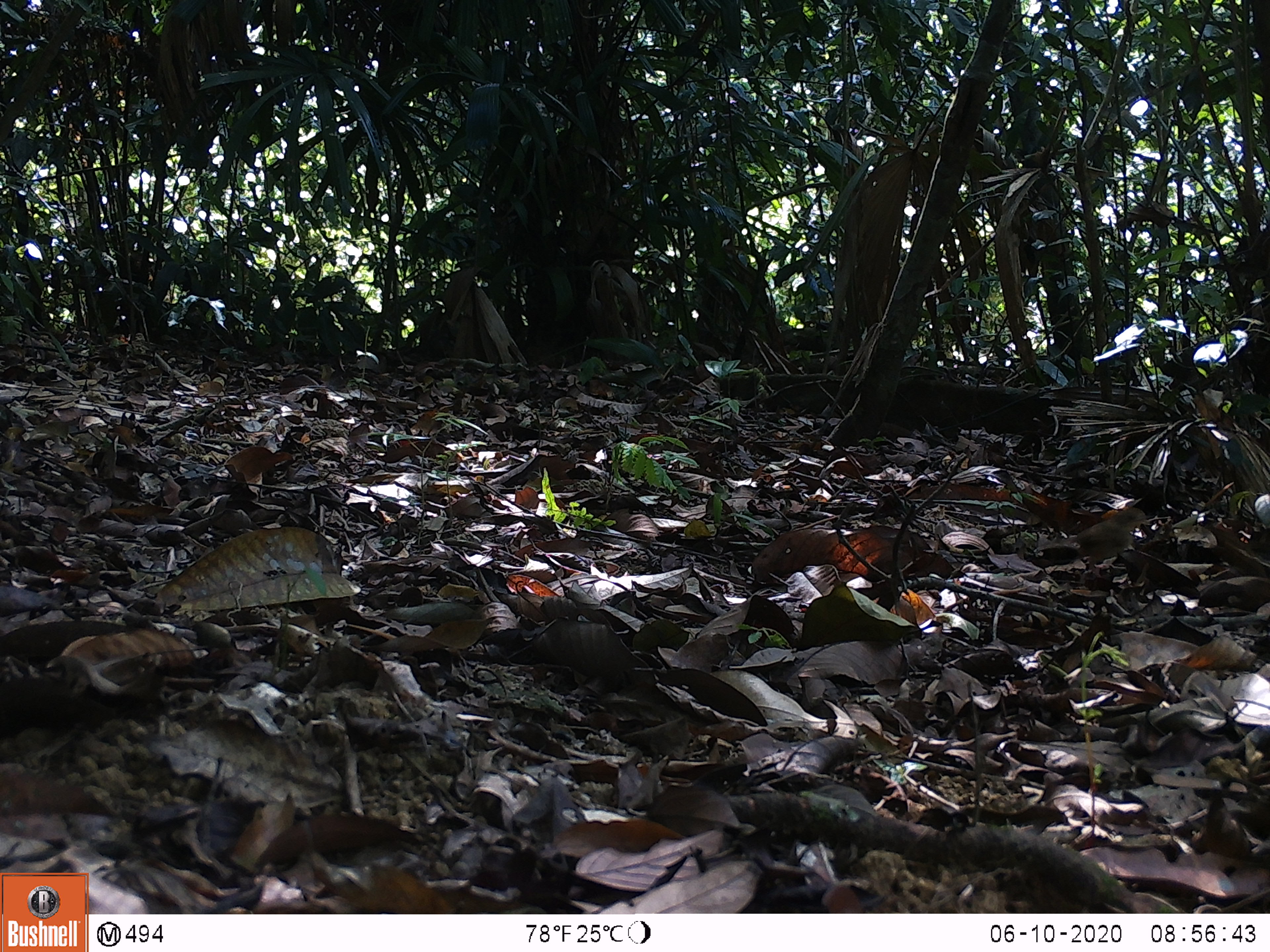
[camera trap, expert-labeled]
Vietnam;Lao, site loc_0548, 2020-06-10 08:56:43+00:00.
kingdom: Animalia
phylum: Chordata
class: Aves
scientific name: Aves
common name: bird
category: unidentified bird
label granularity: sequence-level